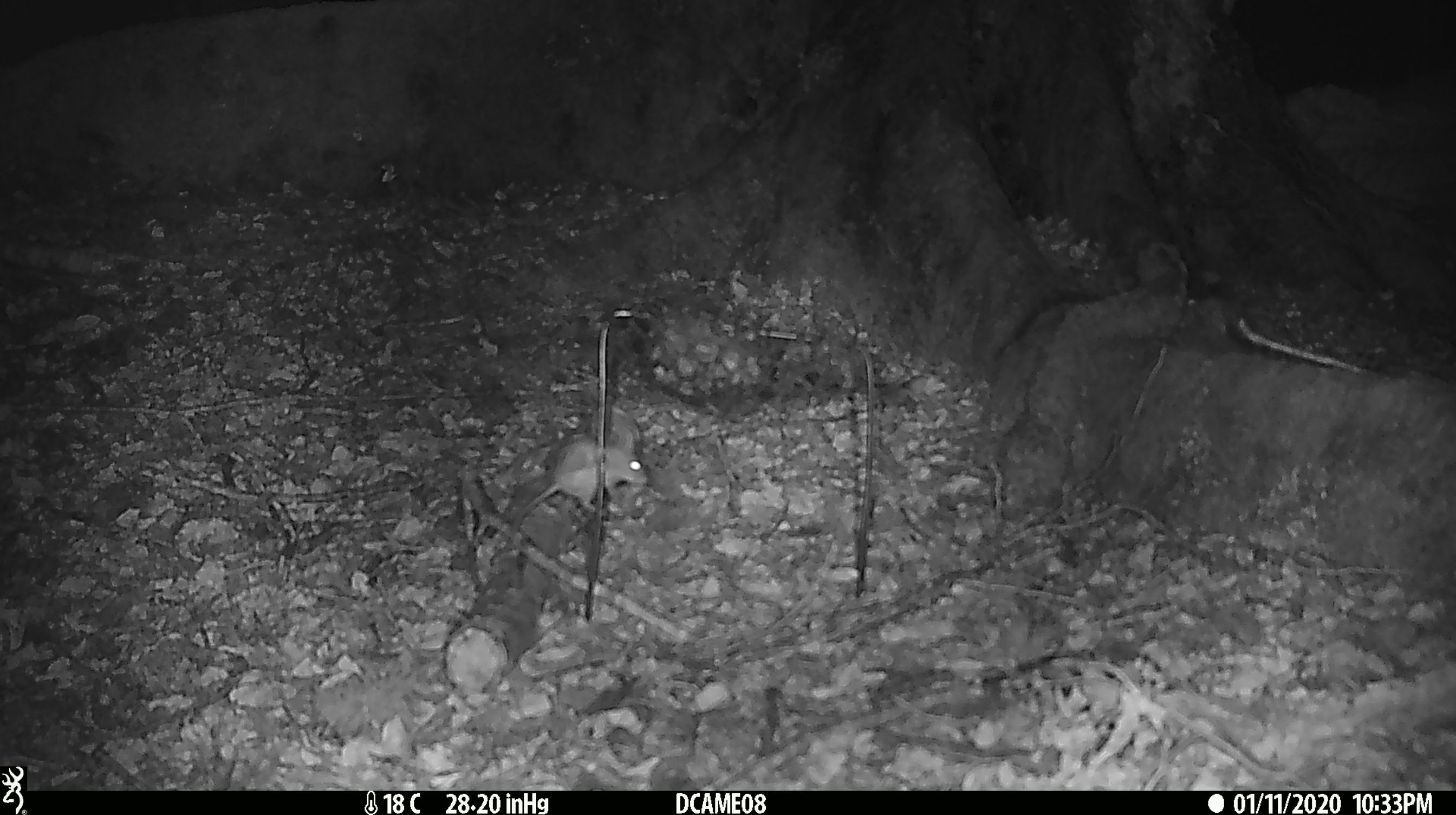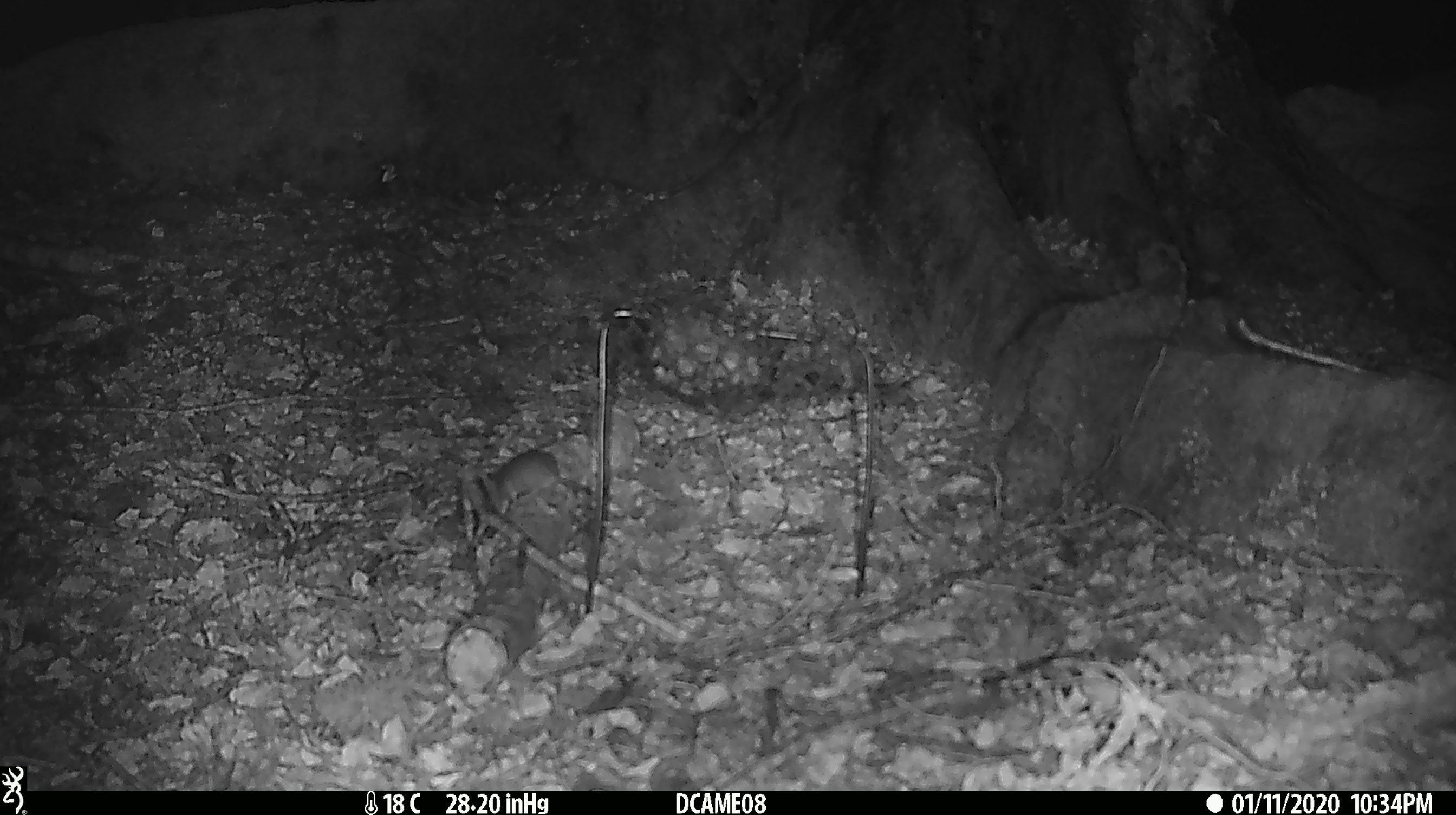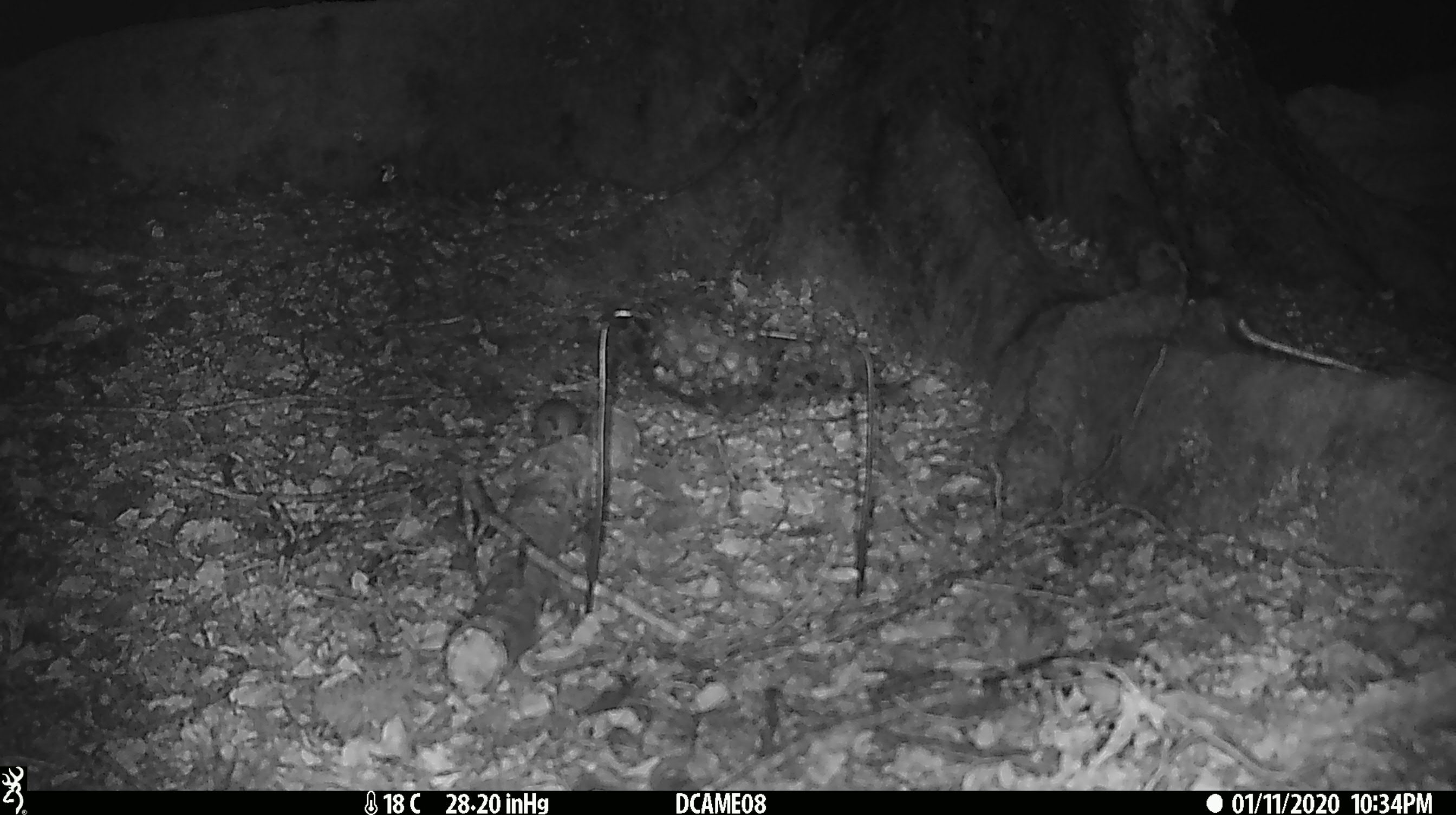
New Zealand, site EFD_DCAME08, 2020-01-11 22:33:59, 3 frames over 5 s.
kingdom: Animalia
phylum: Chordata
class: Mammalia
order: Rodentia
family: Muridae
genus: Mus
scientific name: Mus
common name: mouse